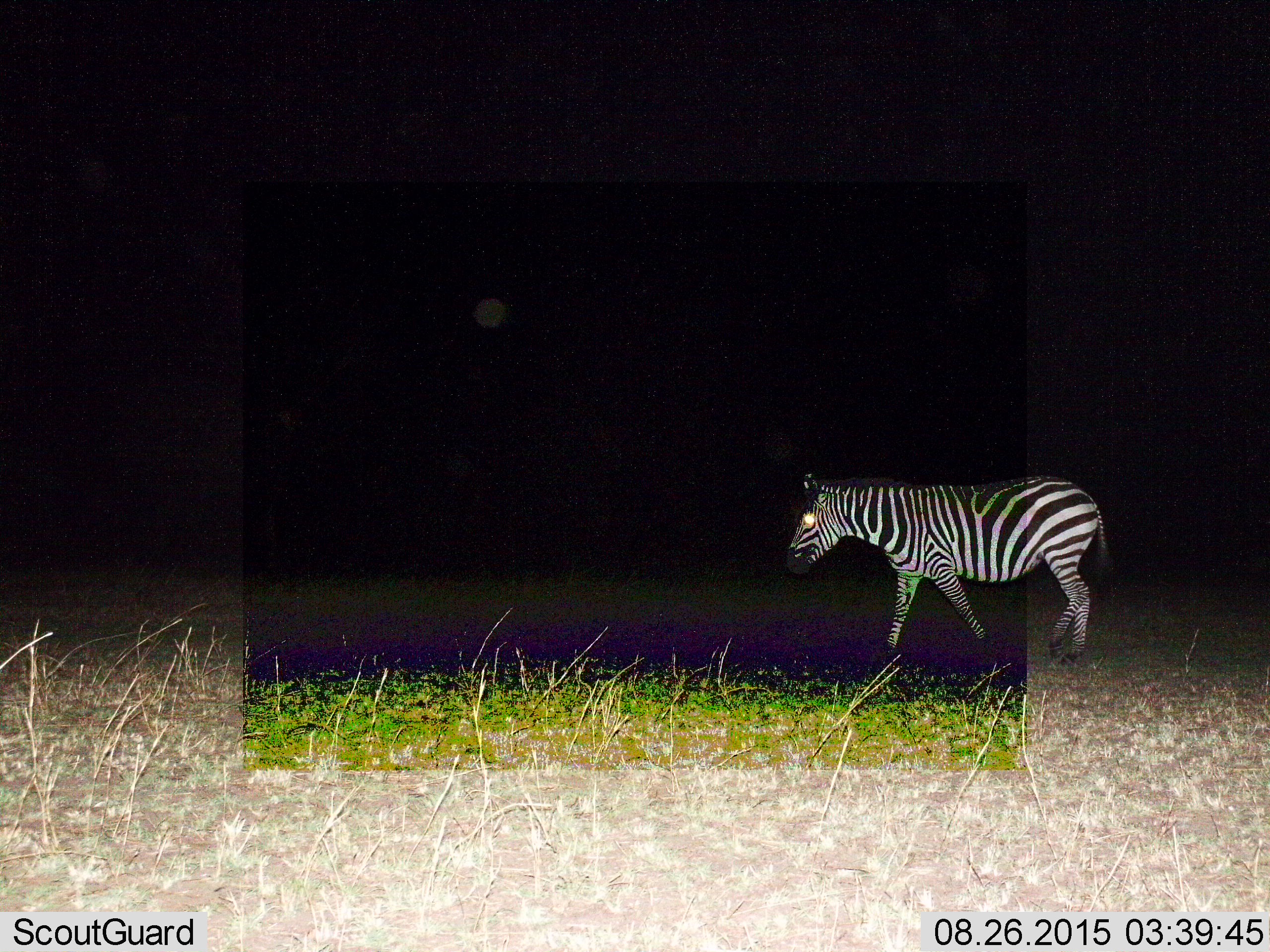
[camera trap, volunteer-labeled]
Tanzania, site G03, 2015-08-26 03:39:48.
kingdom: Animalia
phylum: Chordata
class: Mammalia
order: Perissodactyla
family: Equidae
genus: Equus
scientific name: Equus quagga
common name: plains zebra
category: zebra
Zebra (plains zebra) (Equus quagga), count 1. Behavior (volunteer vote fractions): standing 21%, resting 0%, moving 79%, interacting 0%. Young present (vote fraction): 0%. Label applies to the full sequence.